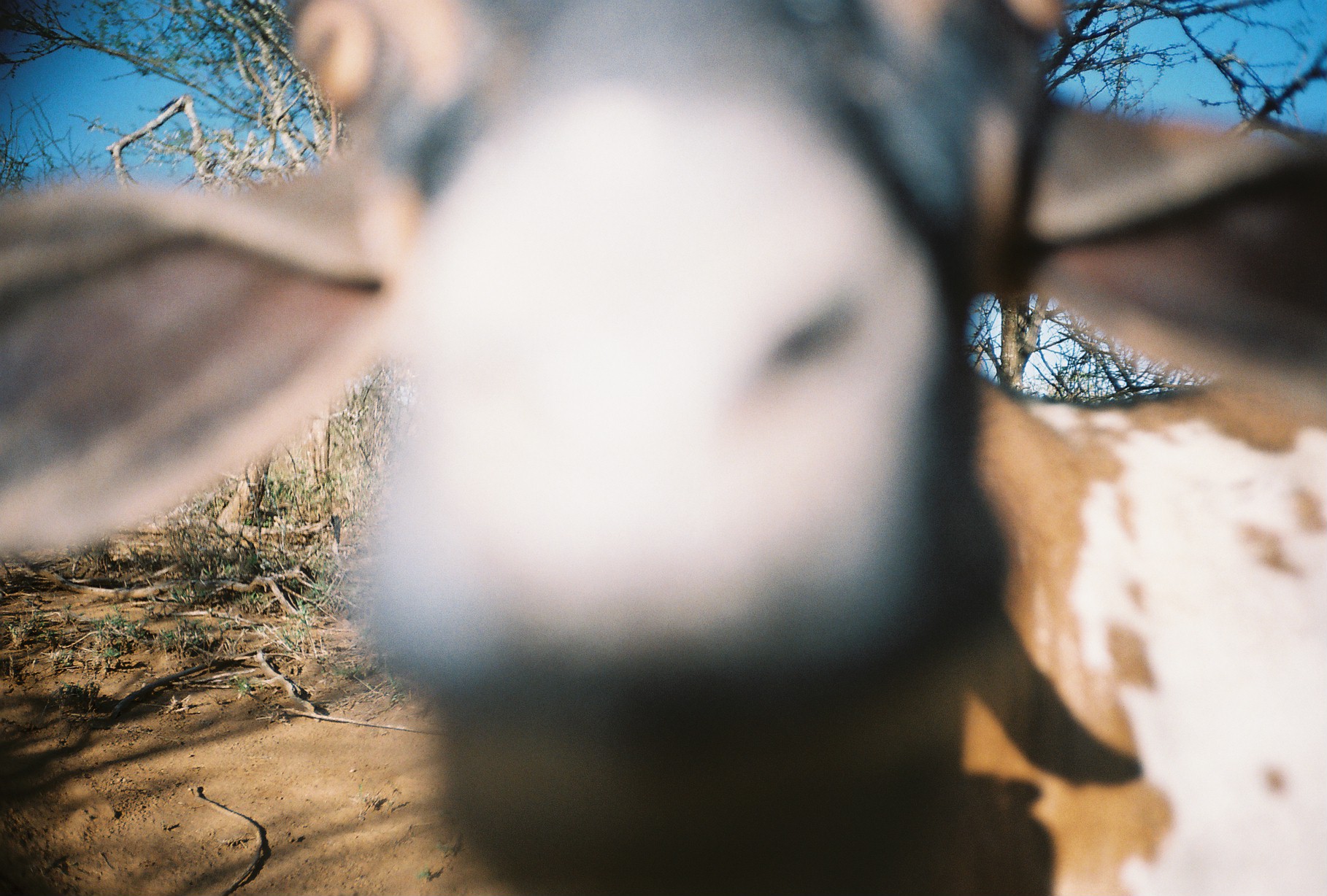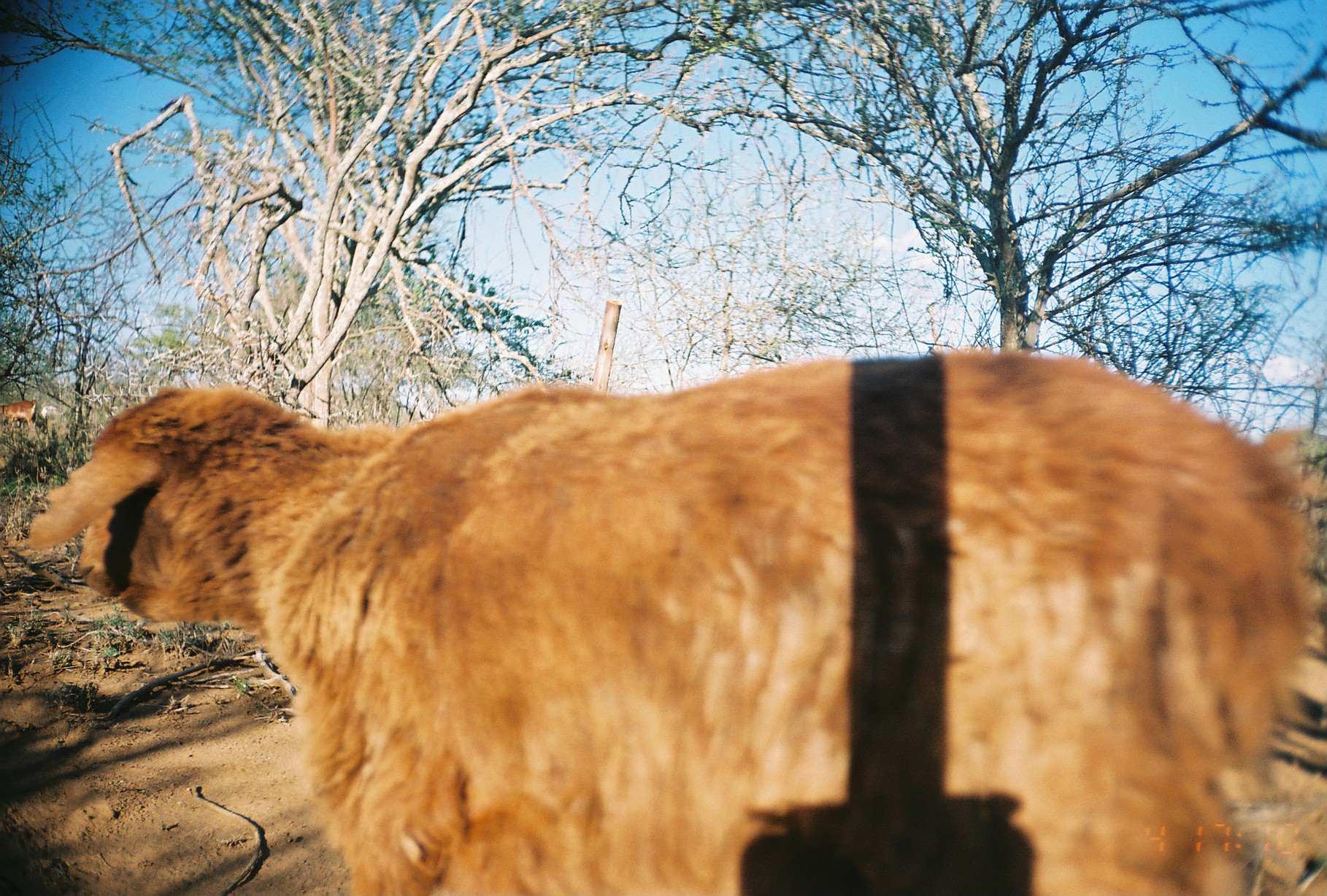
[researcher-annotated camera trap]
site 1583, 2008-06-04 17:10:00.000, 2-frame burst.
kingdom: Animalia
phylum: Chordata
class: Mammalia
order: Artiodactyla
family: Bovidae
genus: Capra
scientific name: Capra aegagrus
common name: wild goat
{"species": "Capra aegagrus (wild goat)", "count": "1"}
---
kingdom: Animalia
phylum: Chordata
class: Mammalia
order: Artiodactyla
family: Bovidae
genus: Ovis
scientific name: Ovis aries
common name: domestic sheep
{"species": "Ovis aries (domestic sheep)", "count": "1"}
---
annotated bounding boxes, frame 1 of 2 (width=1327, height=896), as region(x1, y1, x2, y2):
capra aegagrus: region(0, 2, 1324, 895)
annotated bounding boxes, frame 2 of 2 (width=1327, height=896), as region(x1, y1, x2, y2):
ovis aries: region(23, 350, 1327, 895); region(0, 399, 38, 430); region(41, 405, 61, 422)